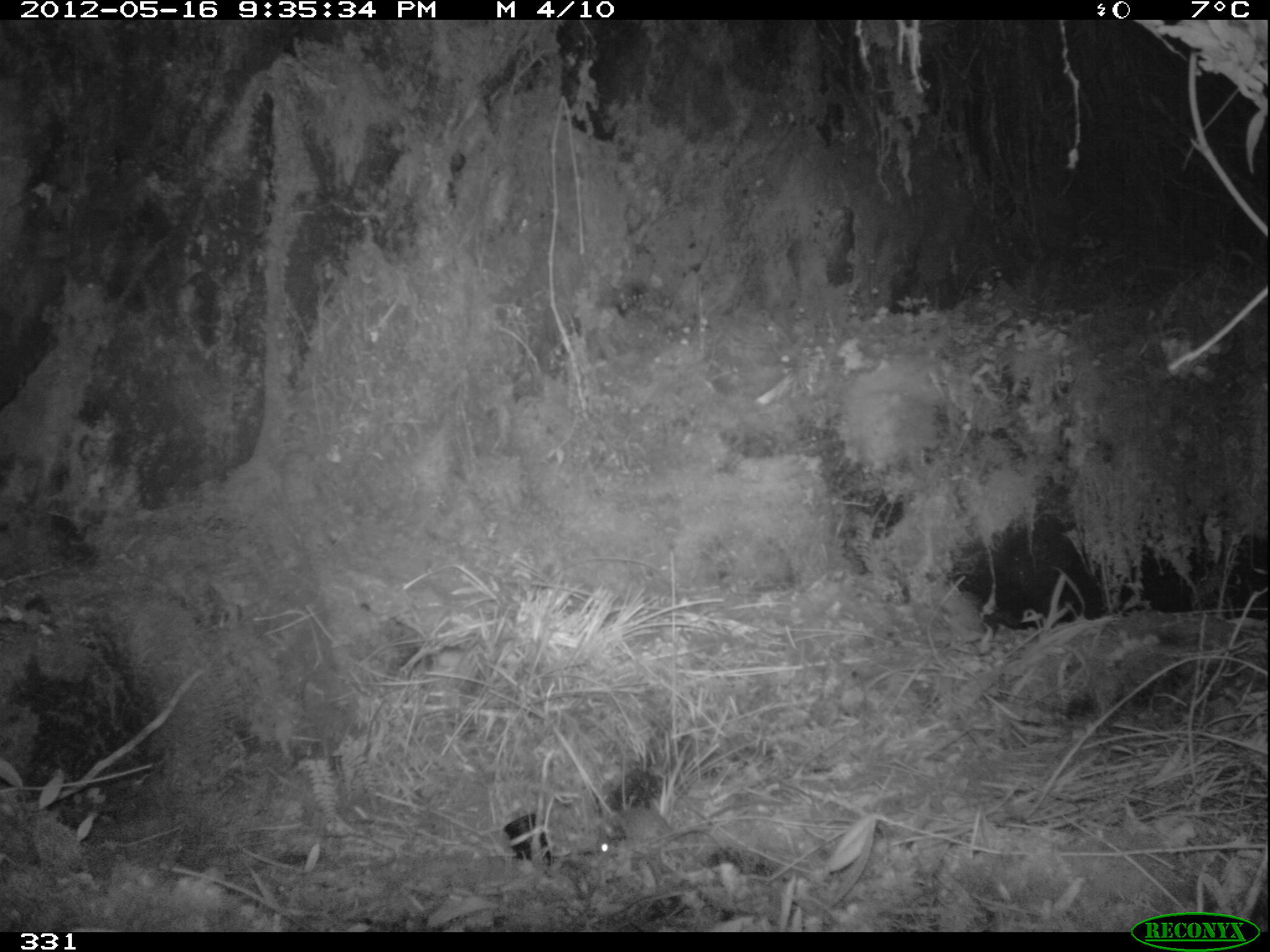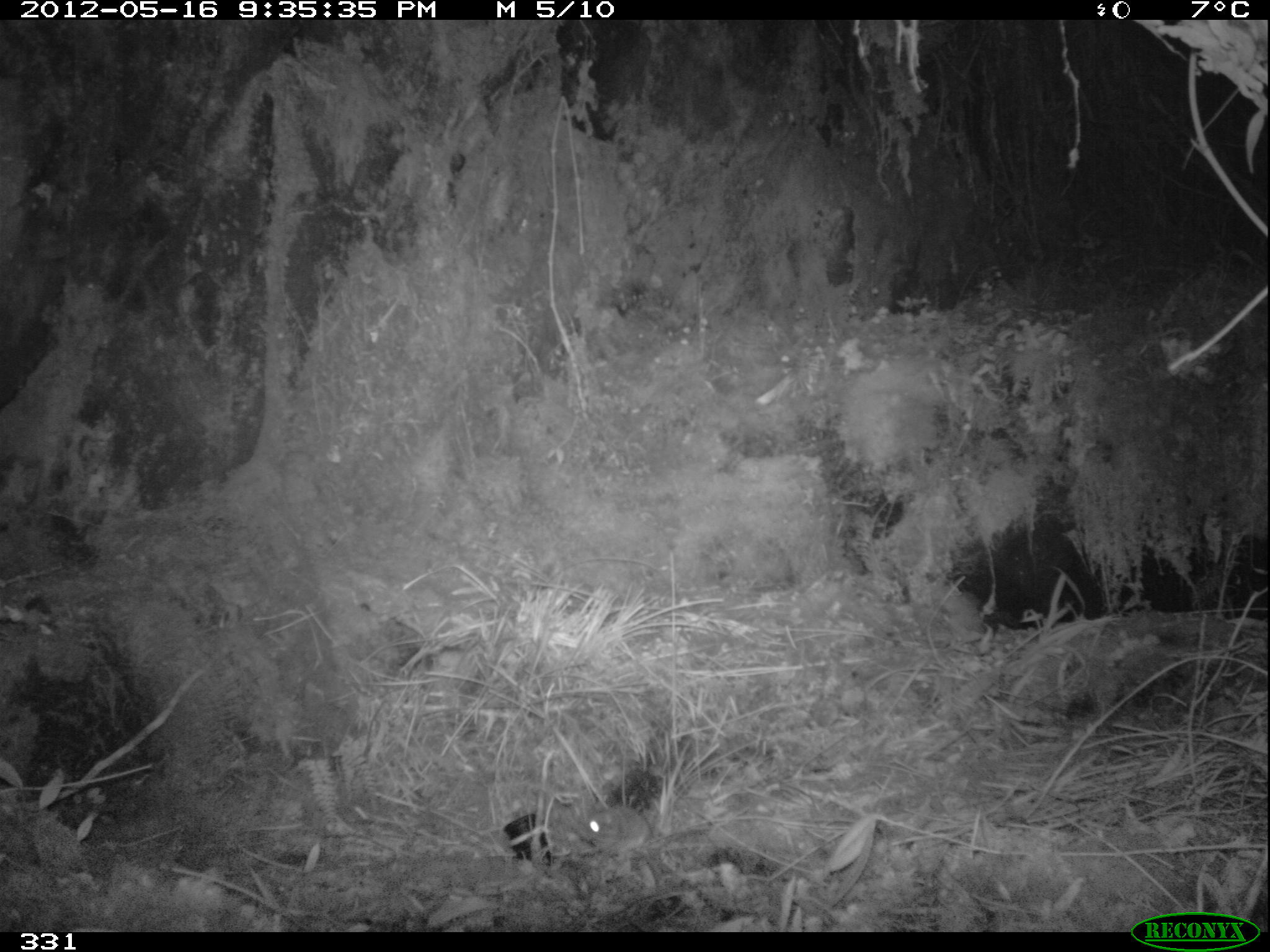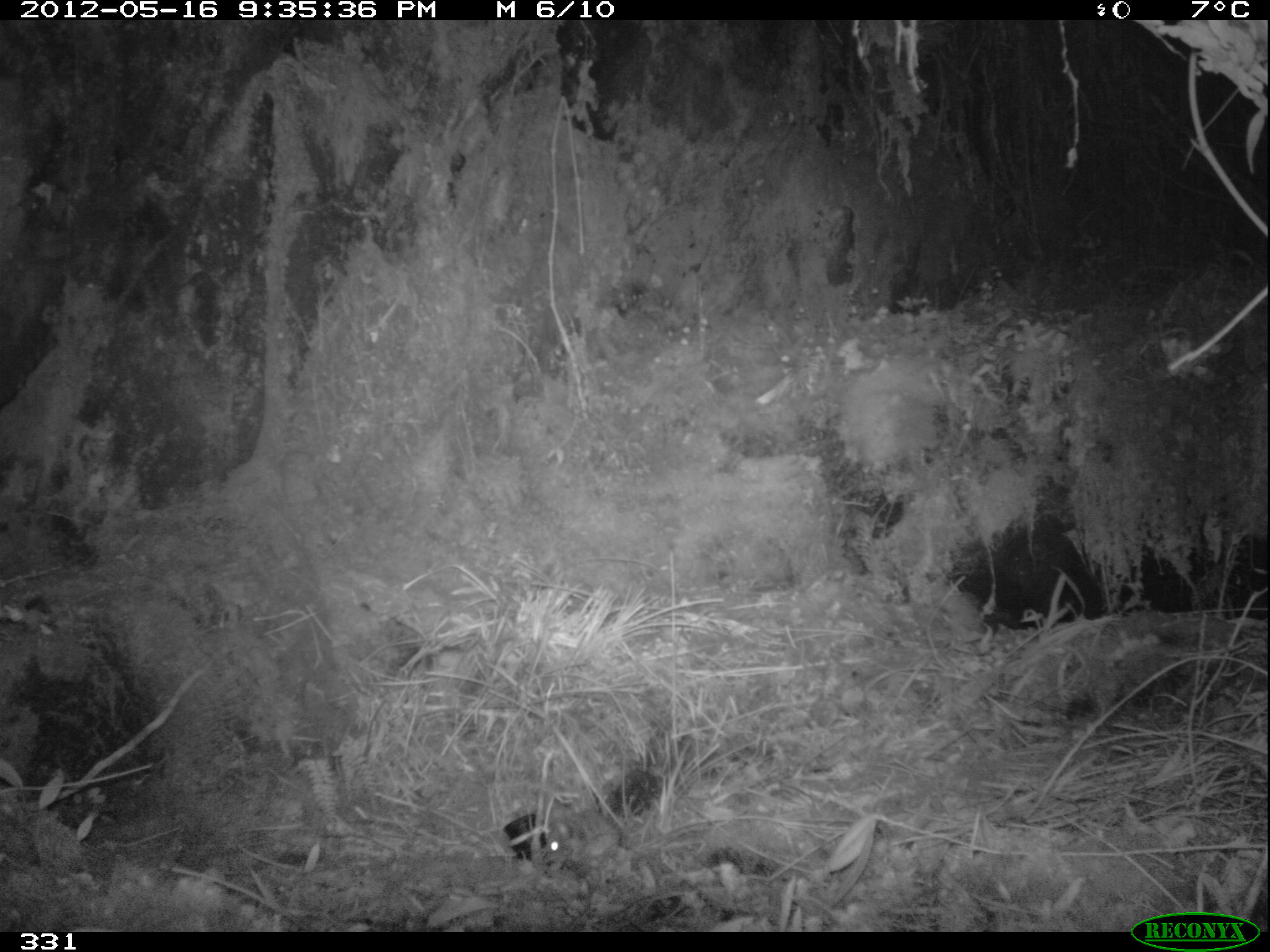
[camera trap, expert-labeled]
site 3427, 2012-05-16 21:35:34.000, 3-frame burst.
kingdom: Animalia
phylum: Chordata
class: Mammalia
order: Rodentia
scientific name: Rodentia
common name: rodents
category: unknown rodent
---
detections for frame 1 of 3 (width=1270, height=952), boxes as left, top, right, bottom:
unknown rodent: 595, 807, 748, 873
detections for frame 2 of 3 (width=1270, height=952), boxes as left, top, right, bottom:
unknown rodent: 586, 803, 708, 864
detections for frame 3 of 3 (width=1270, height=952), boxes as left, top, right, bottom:
unknown rodent: 542, 809, 621, 871